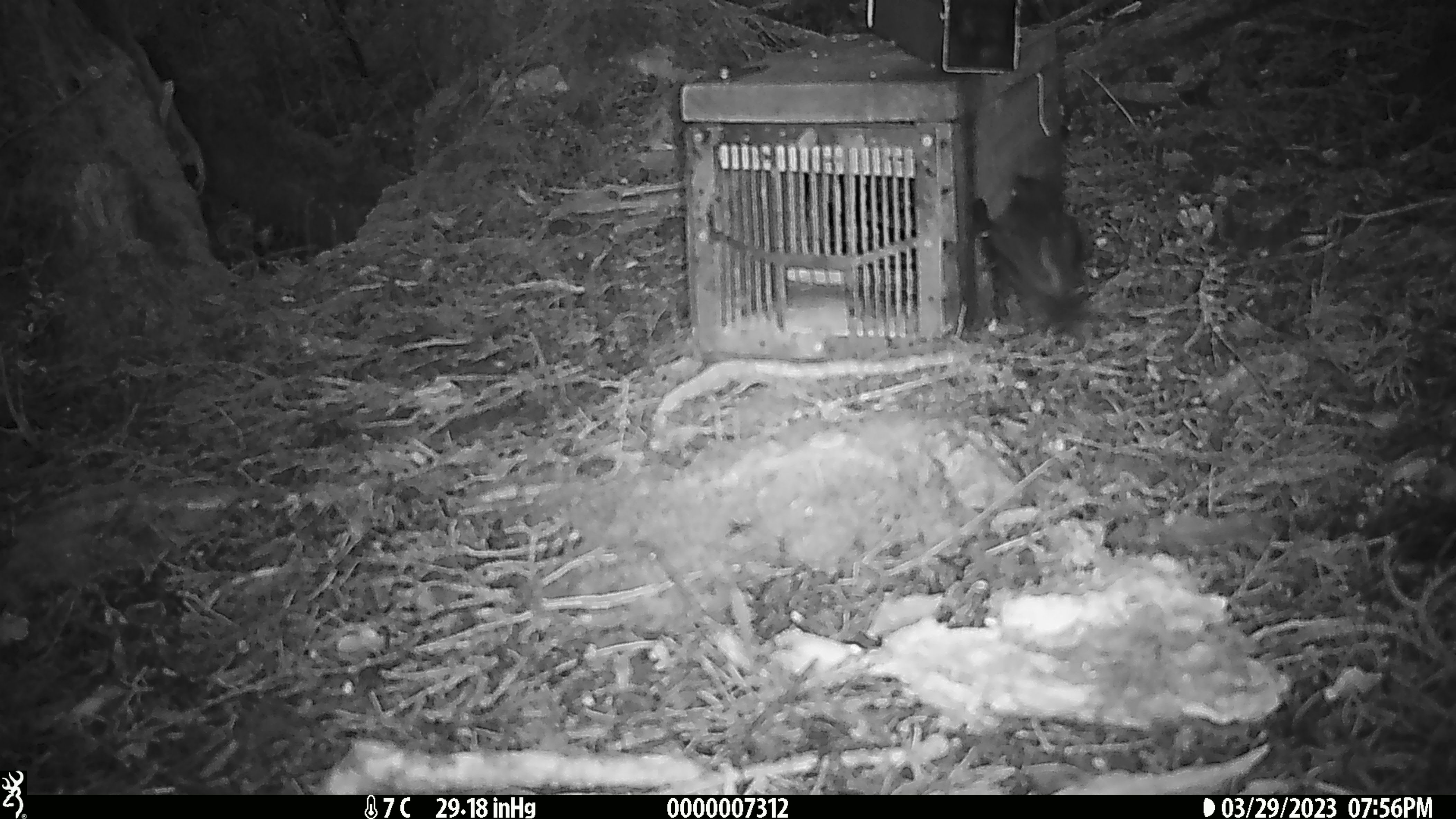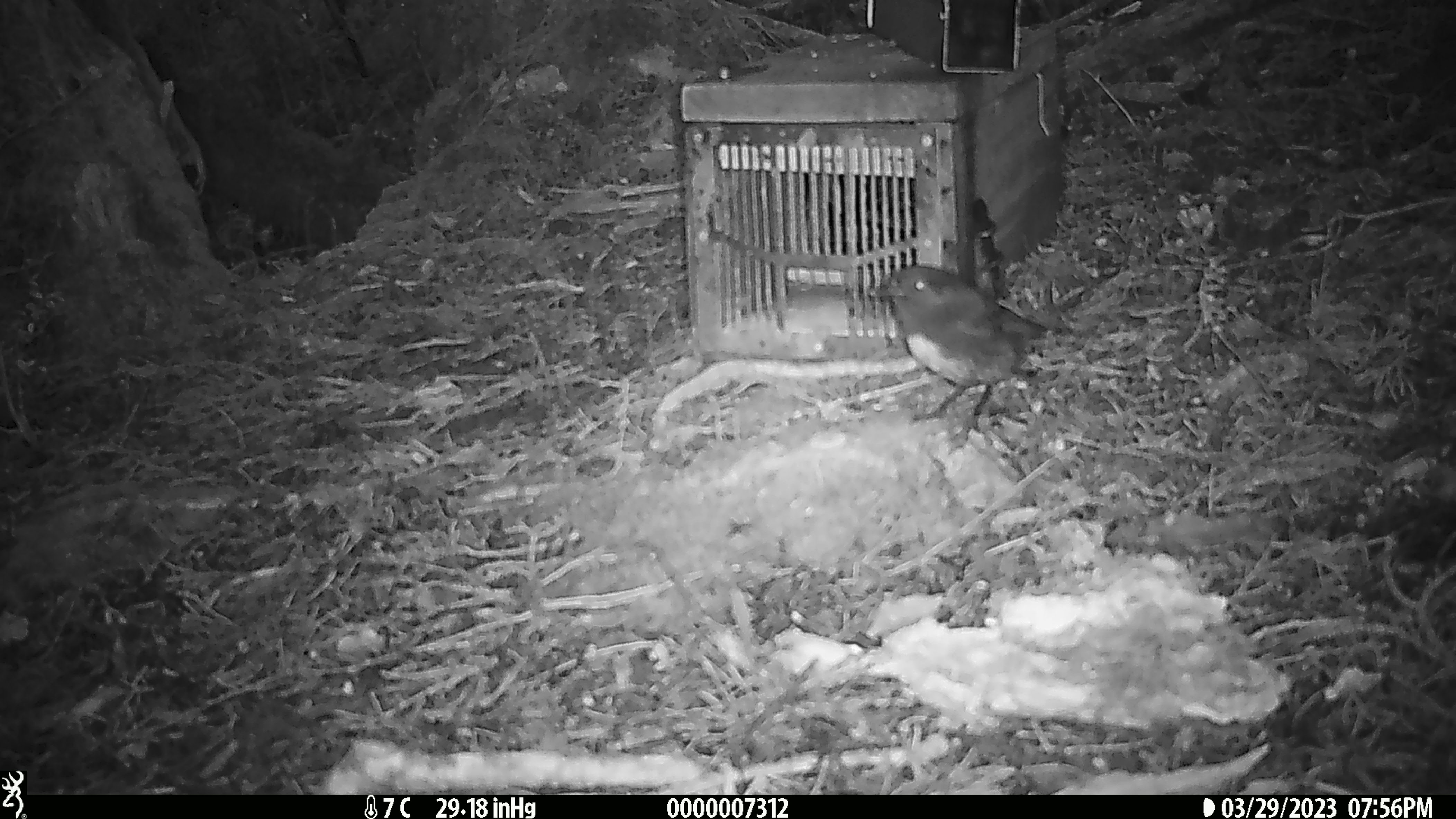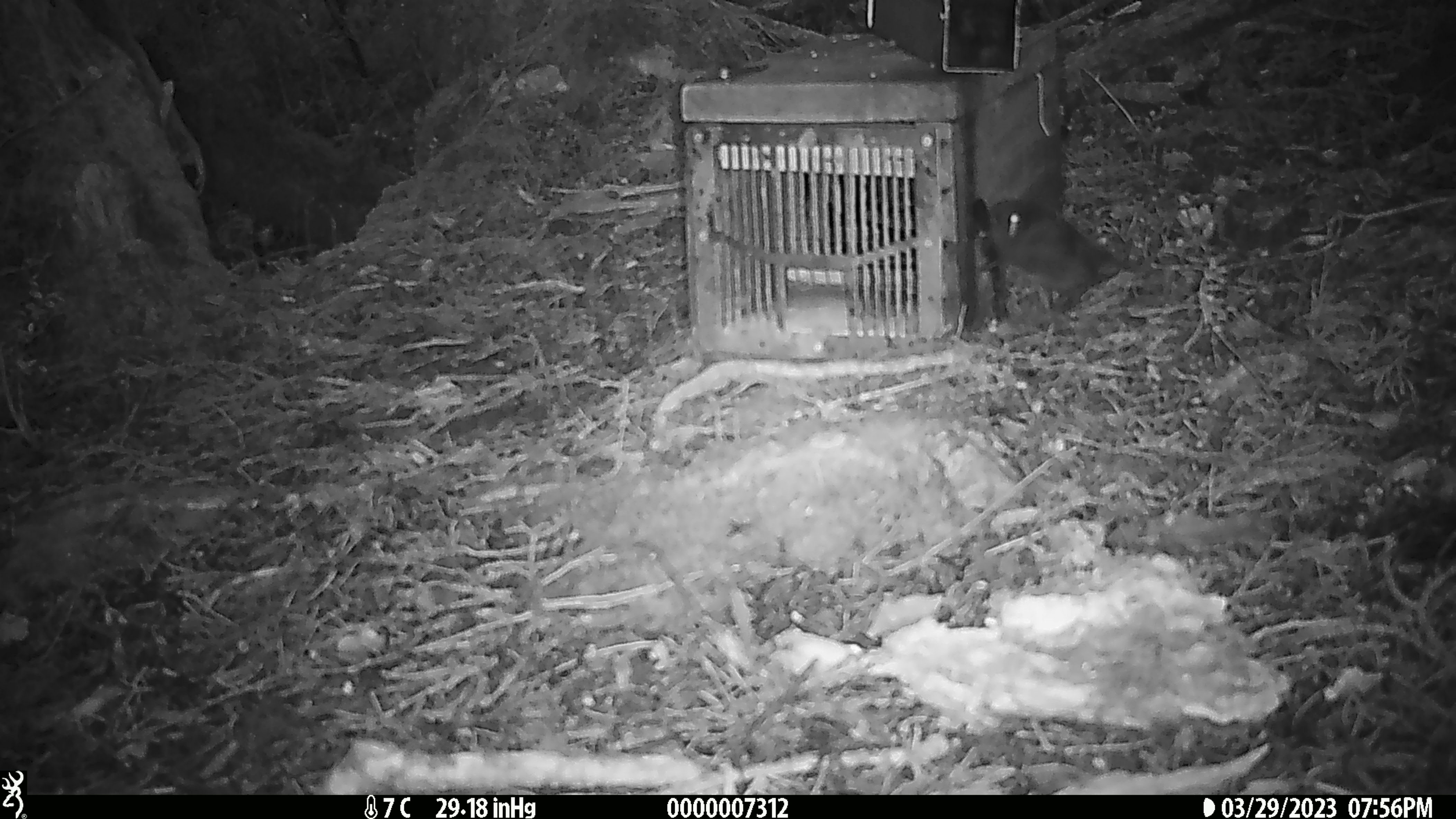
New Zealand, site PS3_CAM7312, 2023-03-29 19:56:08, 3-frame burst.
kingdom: Animalia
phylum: Chordata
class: Aves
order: Passeriformes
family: Petroicidae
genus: Petroica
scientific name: Petroica australis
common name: new zealand robin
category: robin